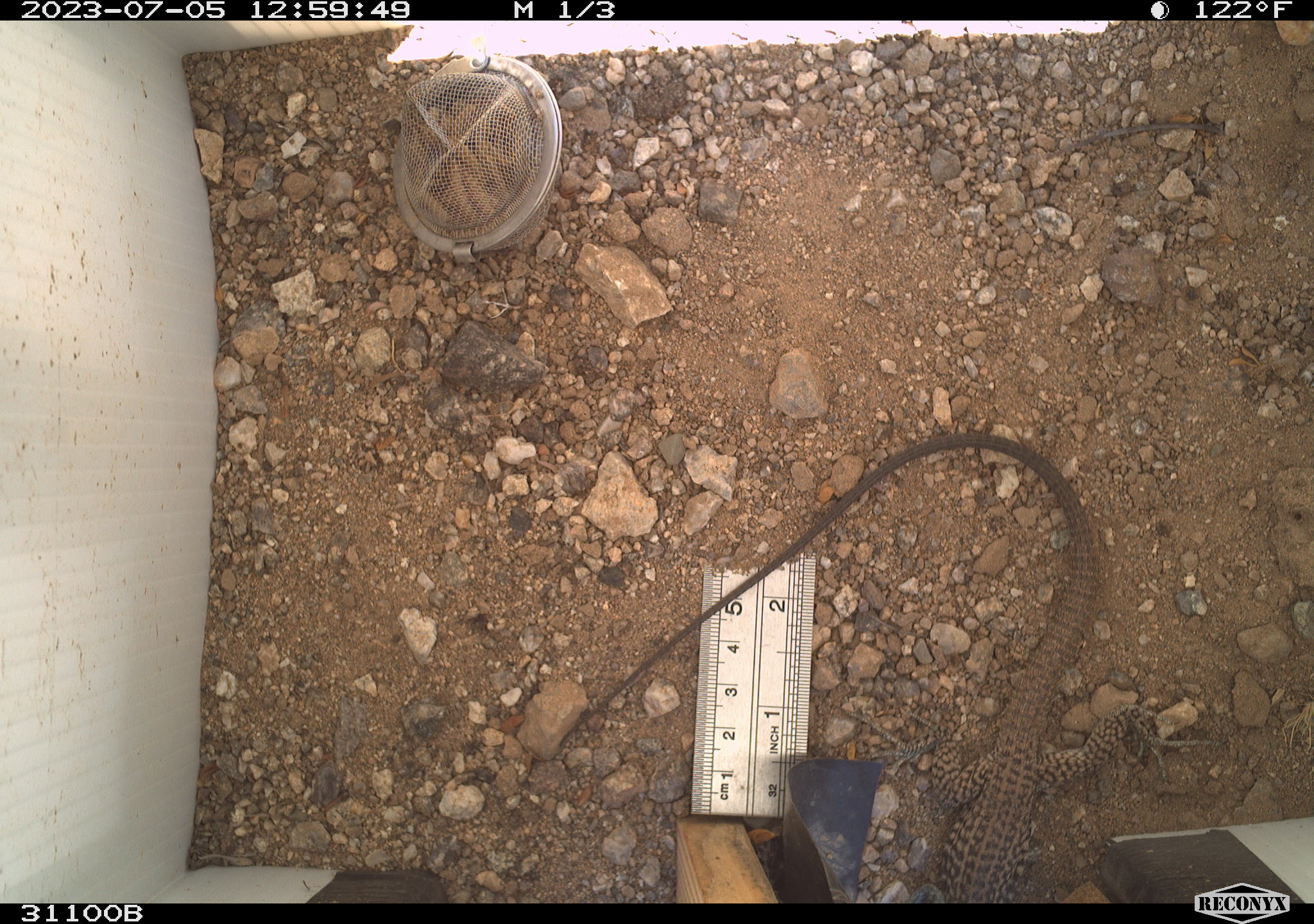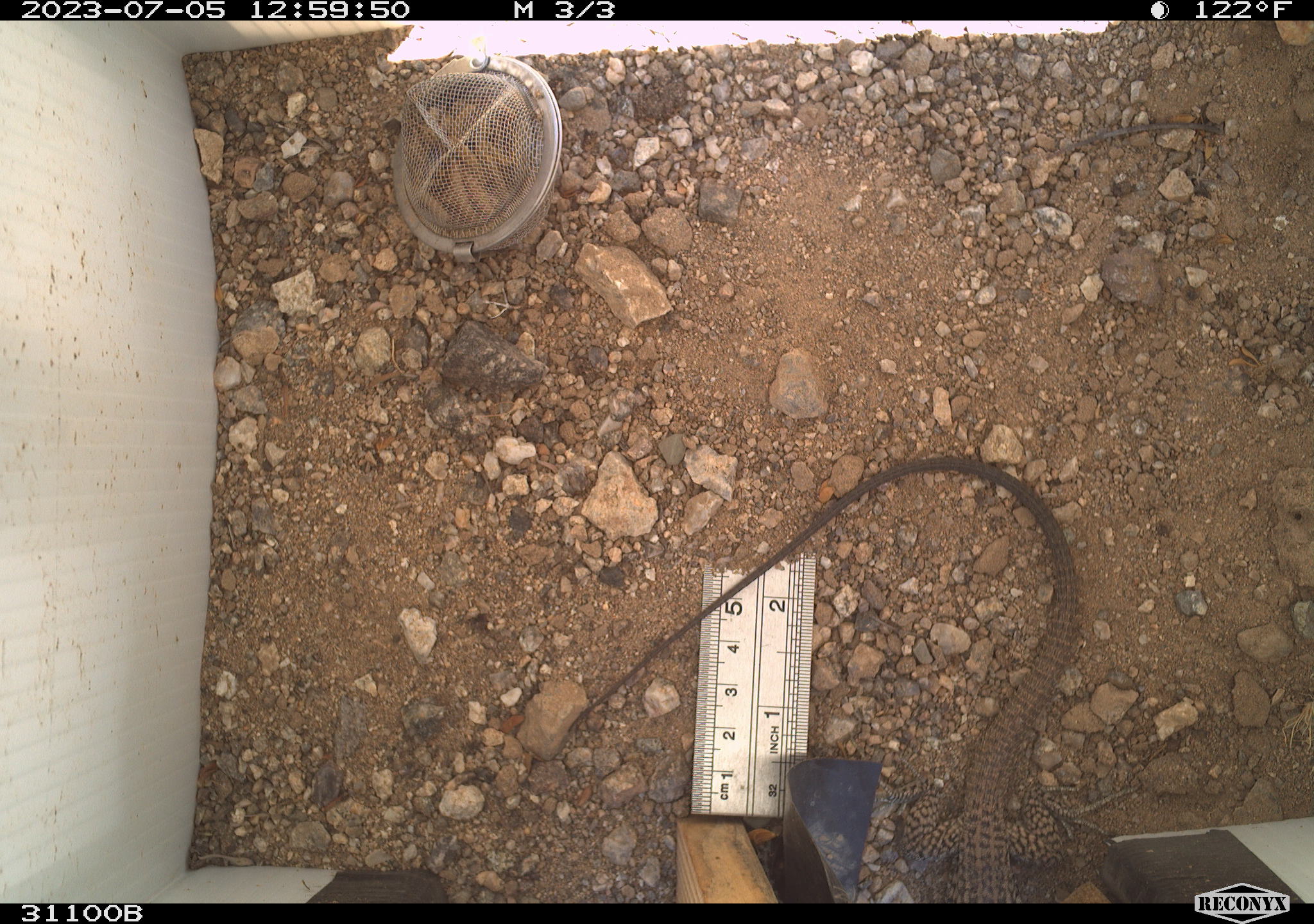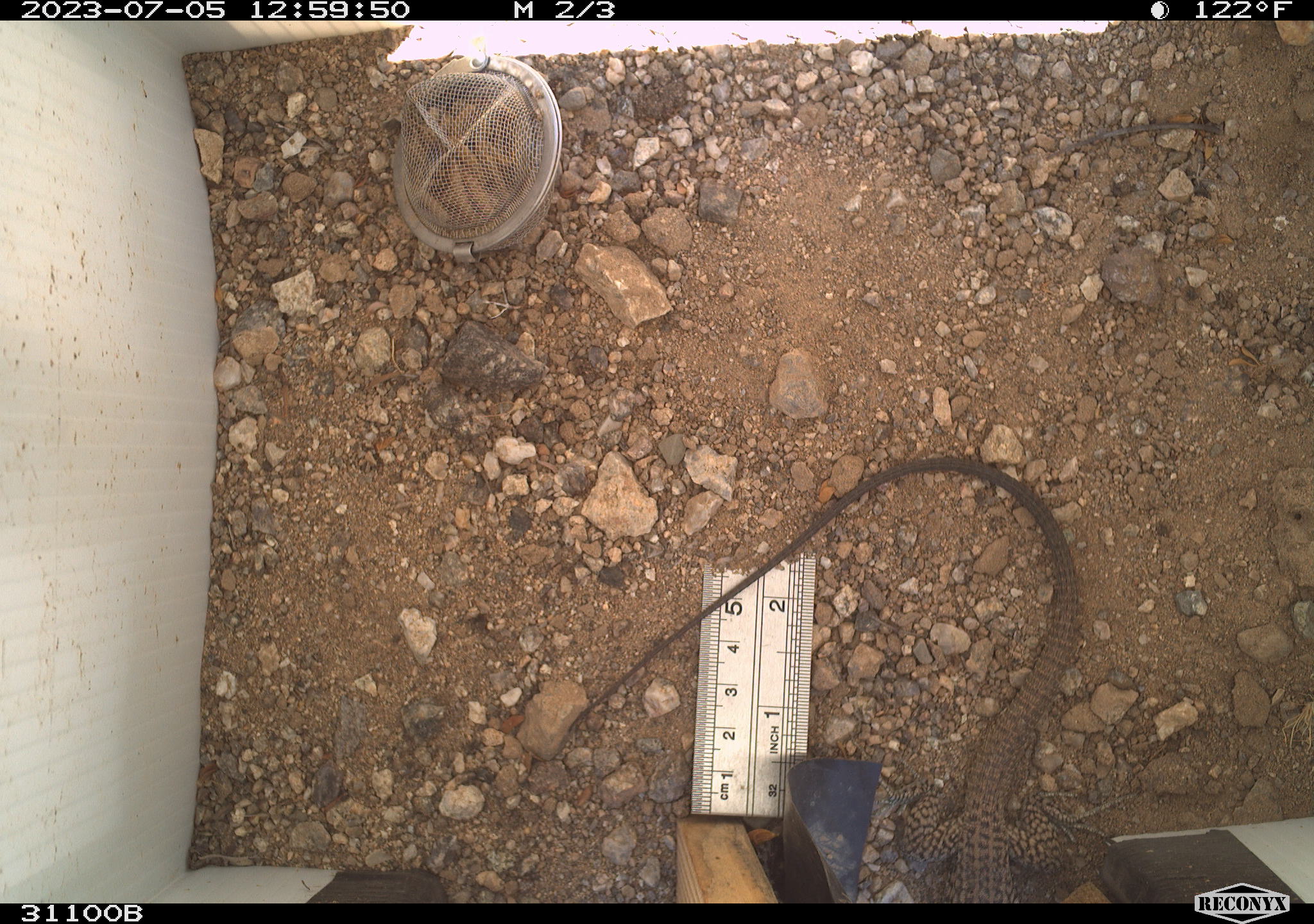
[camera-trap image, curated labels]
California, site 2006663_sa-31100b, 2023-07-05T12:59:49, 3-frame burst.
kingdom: Animalia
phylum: Chordata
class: Reptilia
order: Squamata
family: Teiidae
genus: Aspidoscelis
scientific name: Aspidoscelis tigris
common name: western whiptail